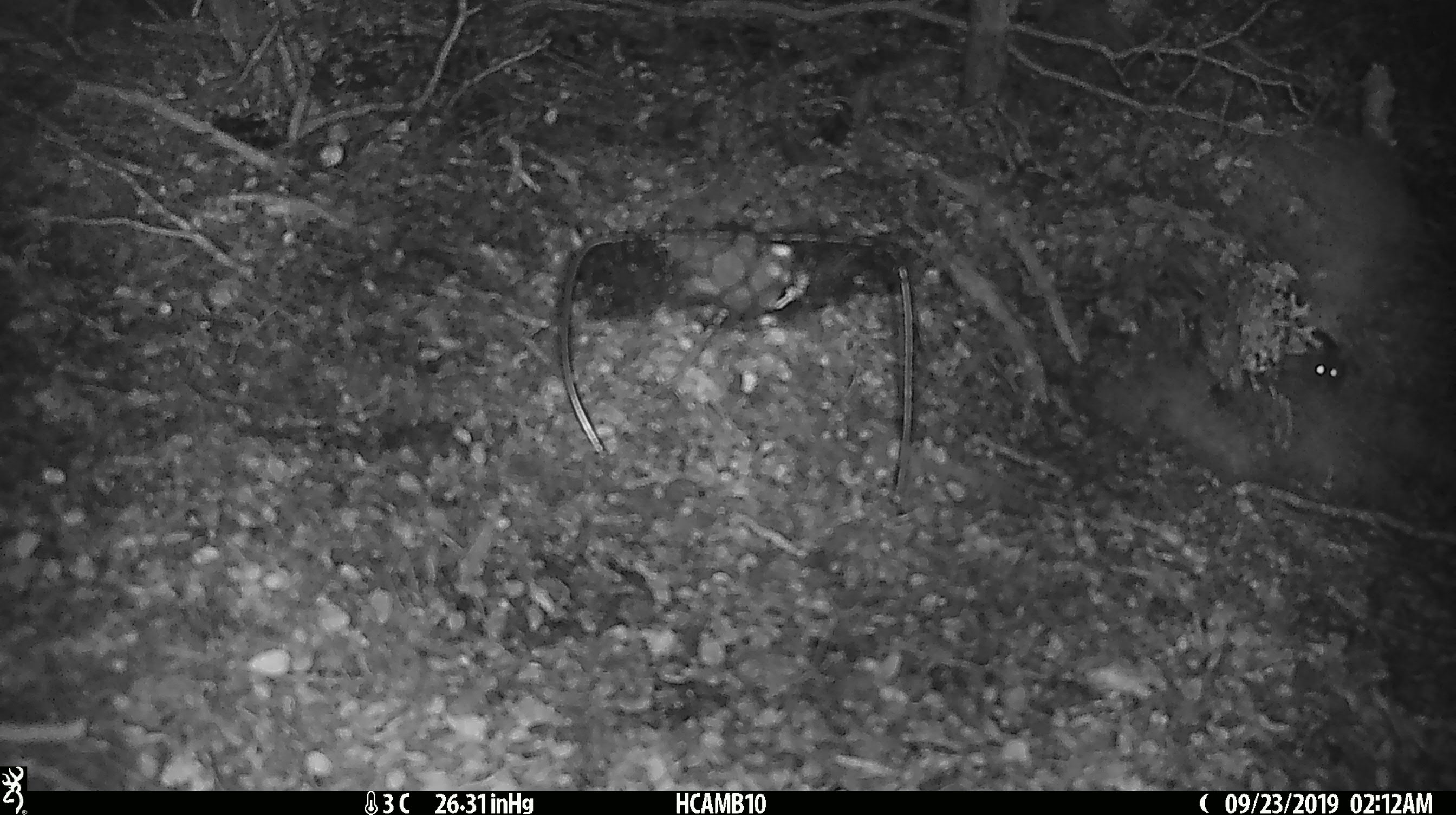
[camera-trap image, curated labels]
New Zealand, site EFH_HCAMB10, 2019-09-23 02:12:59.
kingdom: Animalia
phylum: Chordata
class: Mammalia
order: Rodentia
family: Muridae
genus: Mus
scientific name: Mus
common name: mouse